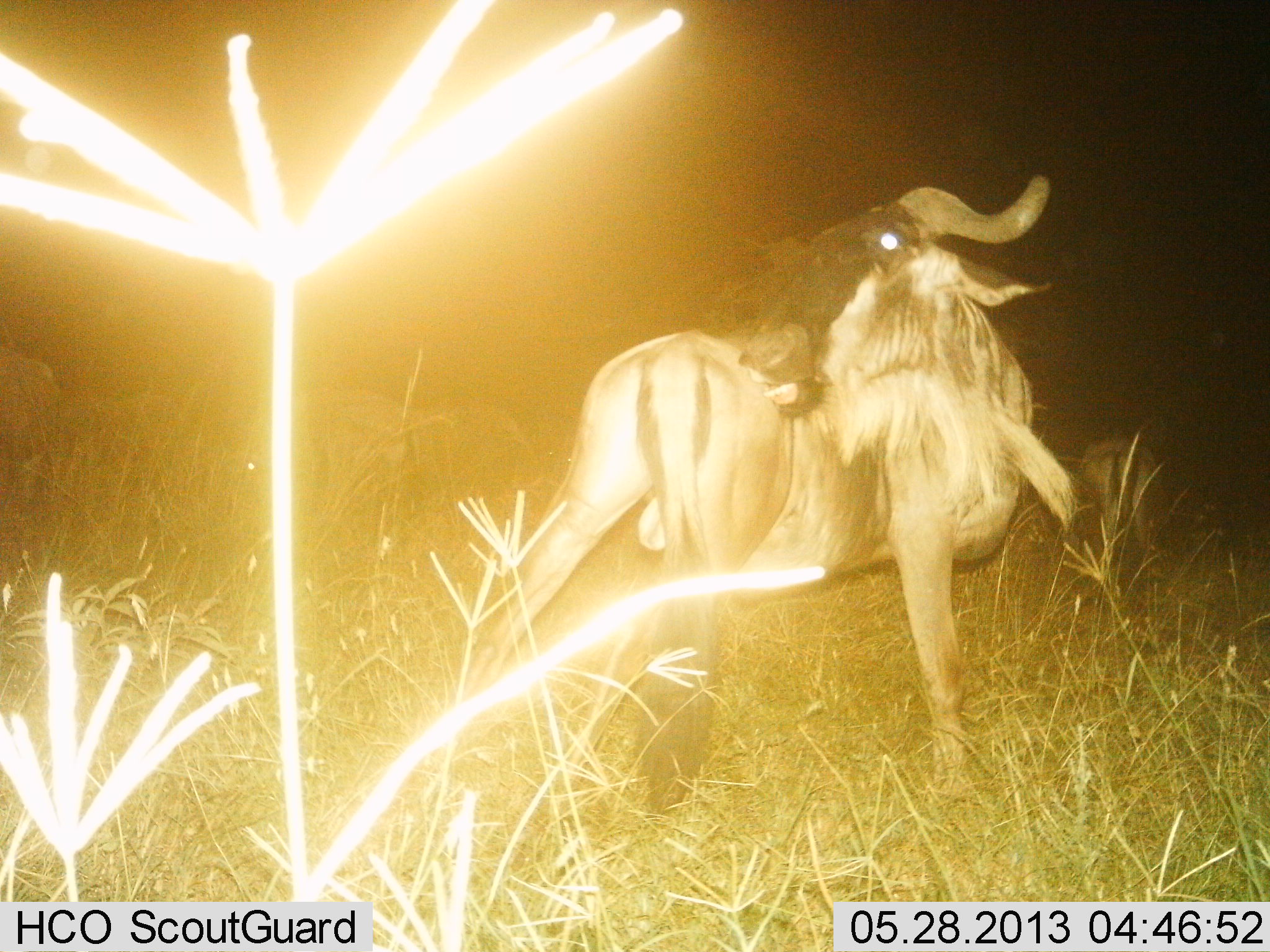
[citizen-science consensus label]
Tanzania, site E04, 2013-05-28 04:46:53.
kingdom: Animalia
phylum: Chordata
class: Mammalia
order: Artiodactyla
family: Bovidae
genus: Connochaetes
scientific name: Connochaetes taurinus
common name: blue wildebeest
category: wildebeest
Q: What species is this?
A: Wildebeest (blue wildebeest) (Connochaetes taurinus).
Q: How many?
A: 1.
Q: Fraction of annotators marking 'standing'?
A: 61%.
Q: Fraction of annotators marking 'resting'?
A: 9%.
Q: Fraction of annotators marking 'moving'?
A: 39%.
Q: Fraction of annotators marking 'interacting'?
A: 0%.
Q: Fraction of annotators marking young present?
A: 0%.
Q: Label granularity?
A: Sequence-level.